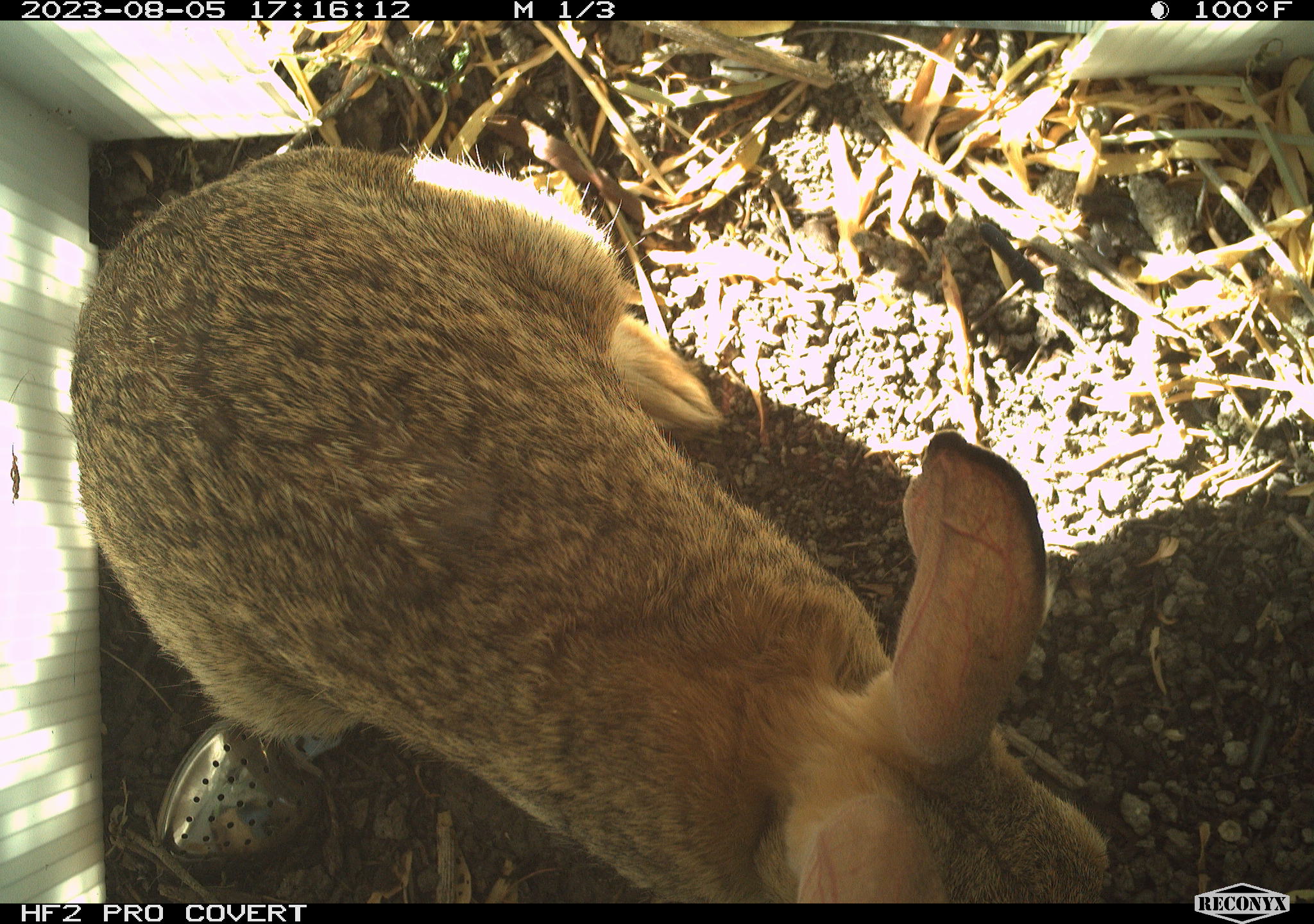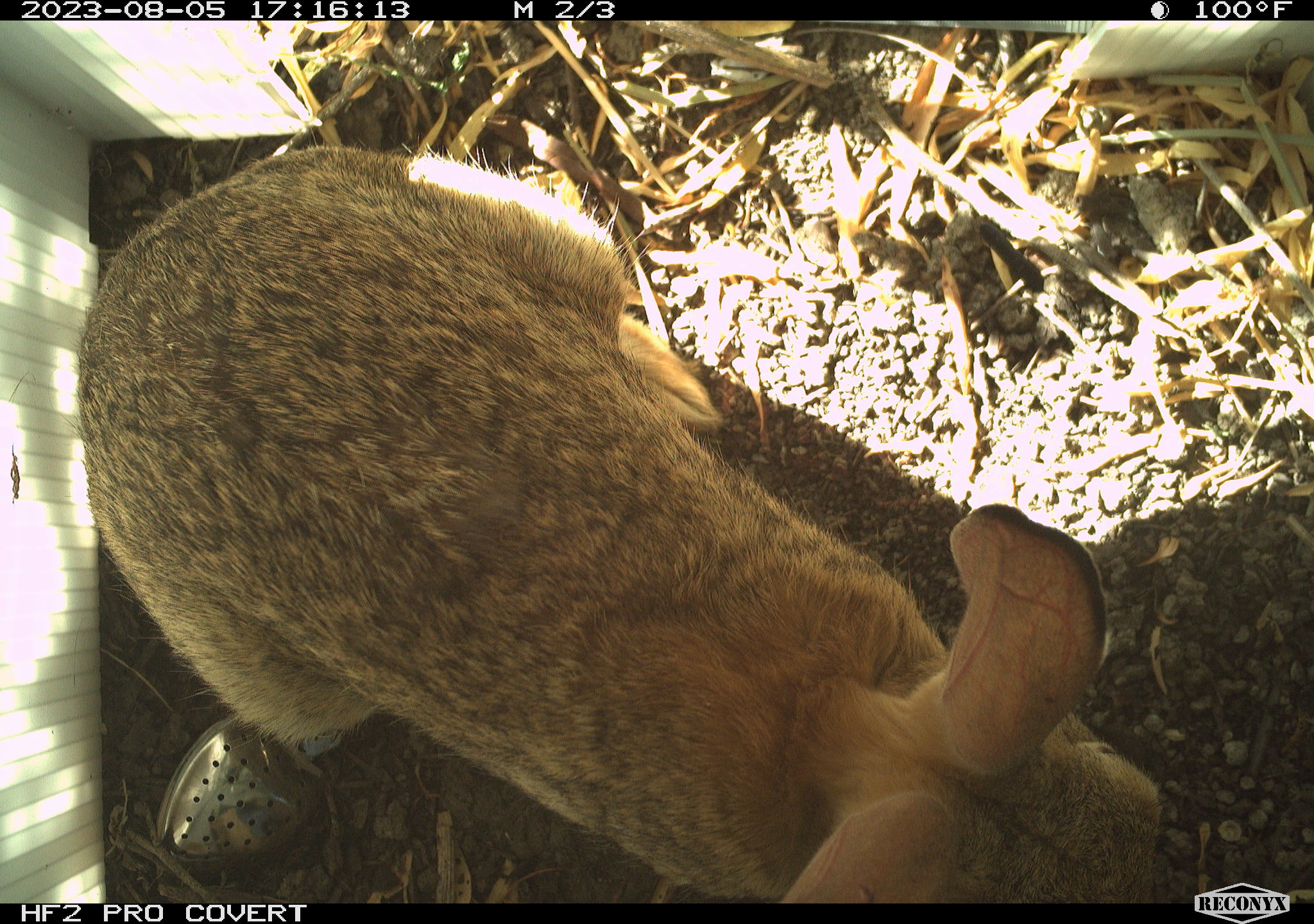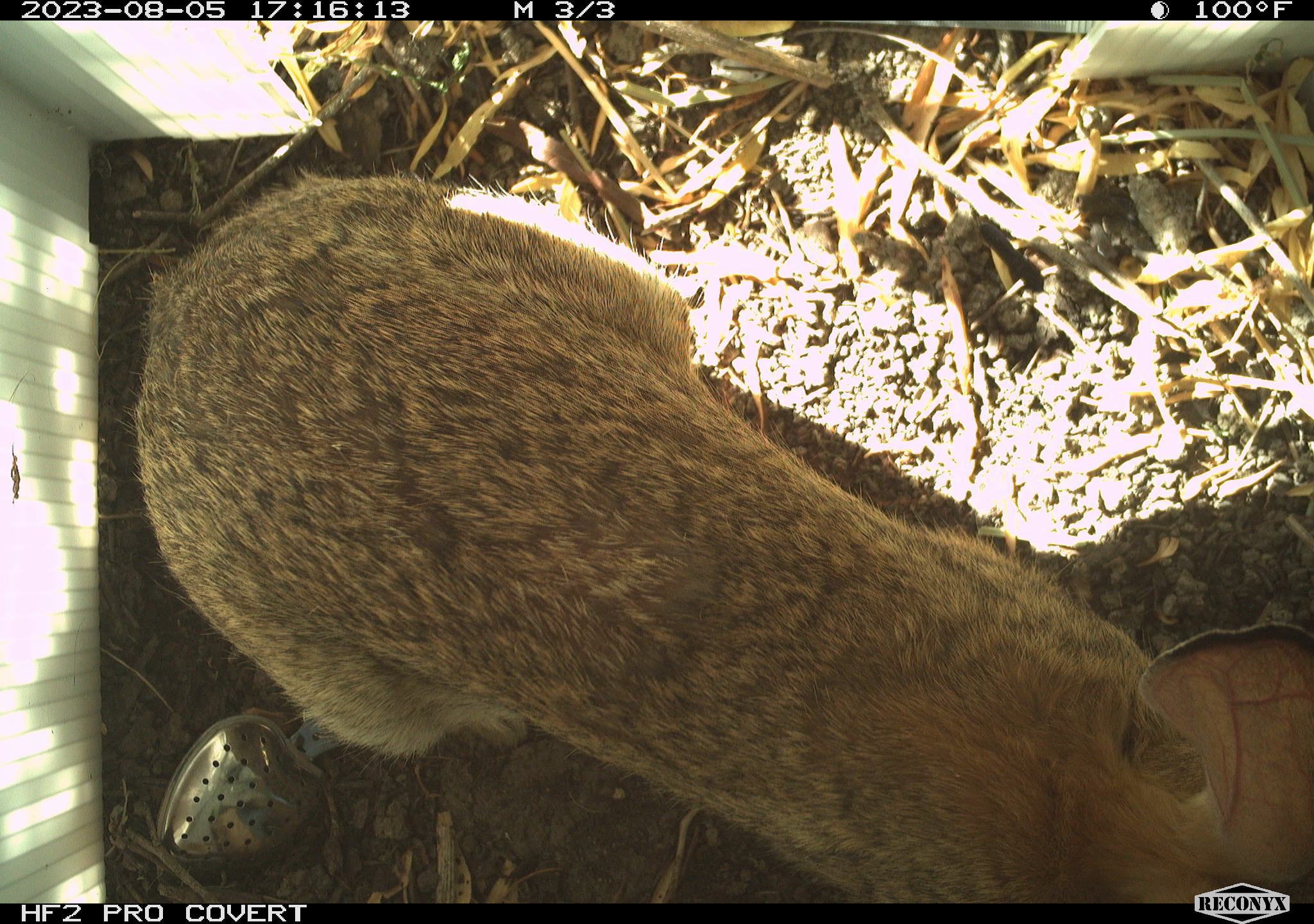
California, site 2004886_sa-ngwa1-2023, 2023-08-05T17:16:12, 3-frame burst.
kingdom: Animalia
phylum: Chordata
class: Mammalia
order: Lagomorpha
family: Leporidae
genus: Sylvilagus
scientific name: Sylvilagus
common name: cottontail rabbits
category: sylvilagus species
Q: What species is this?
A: Sylvilagus species (cottontail rabbits) (Sylvilagus).